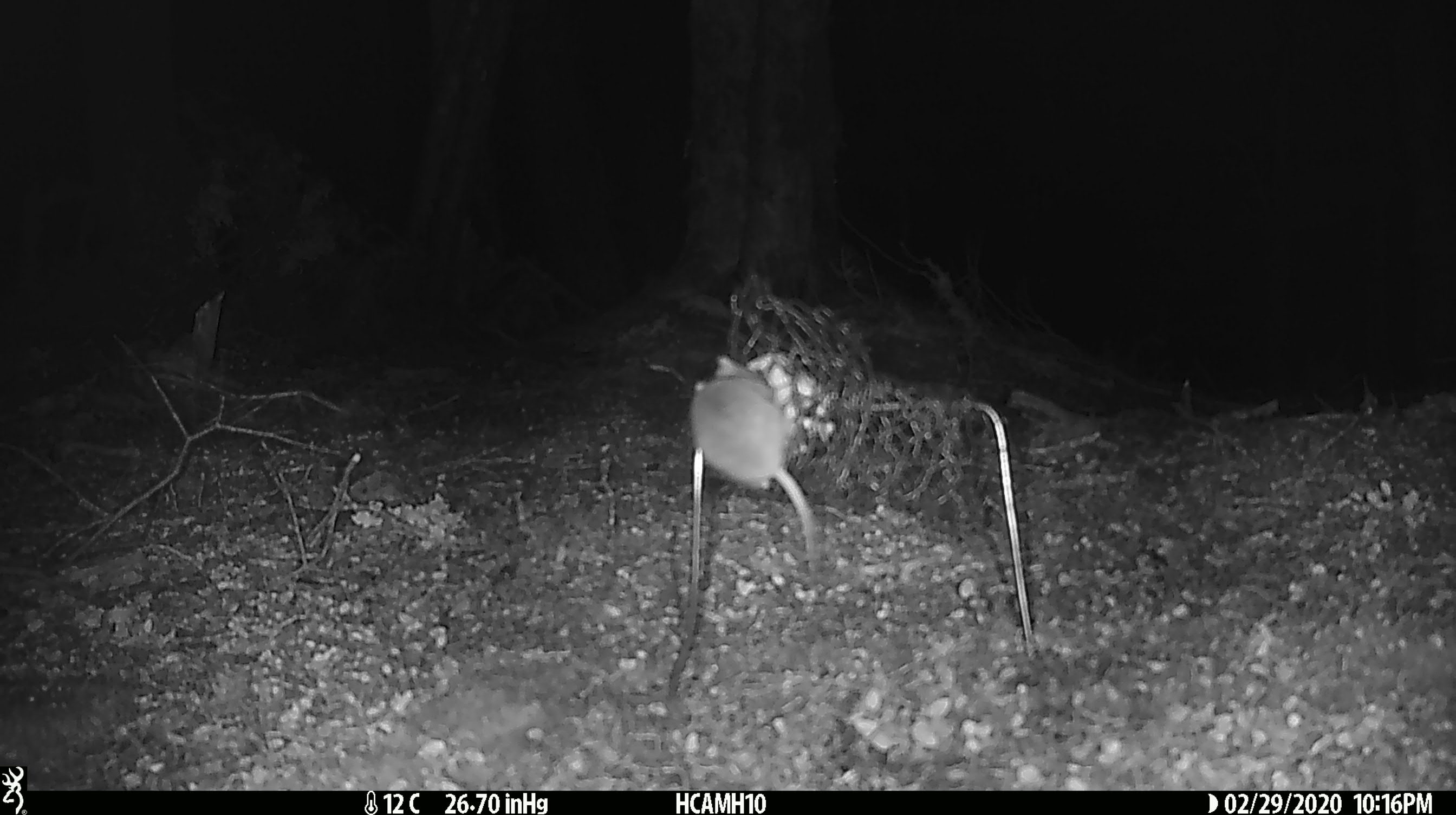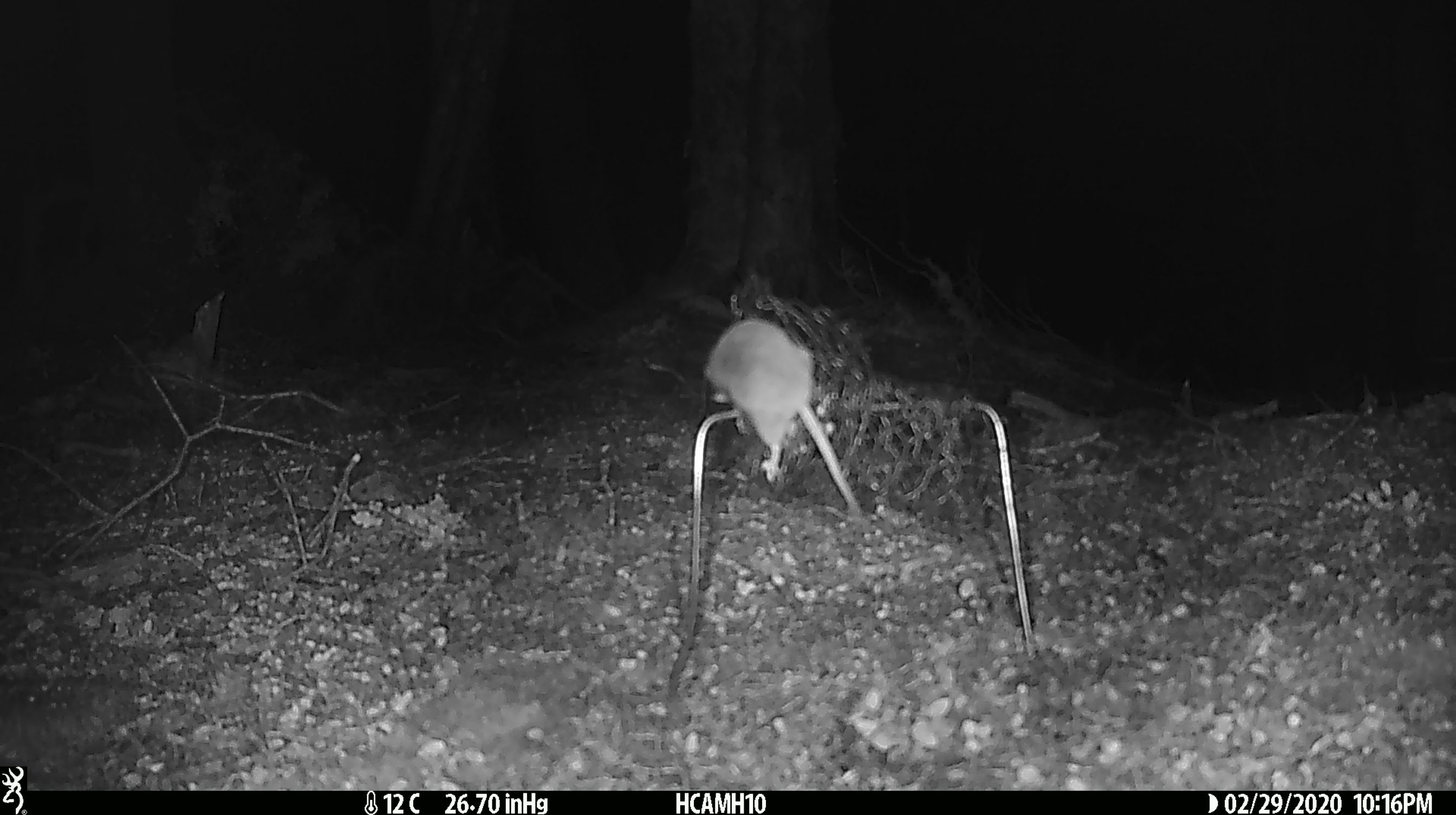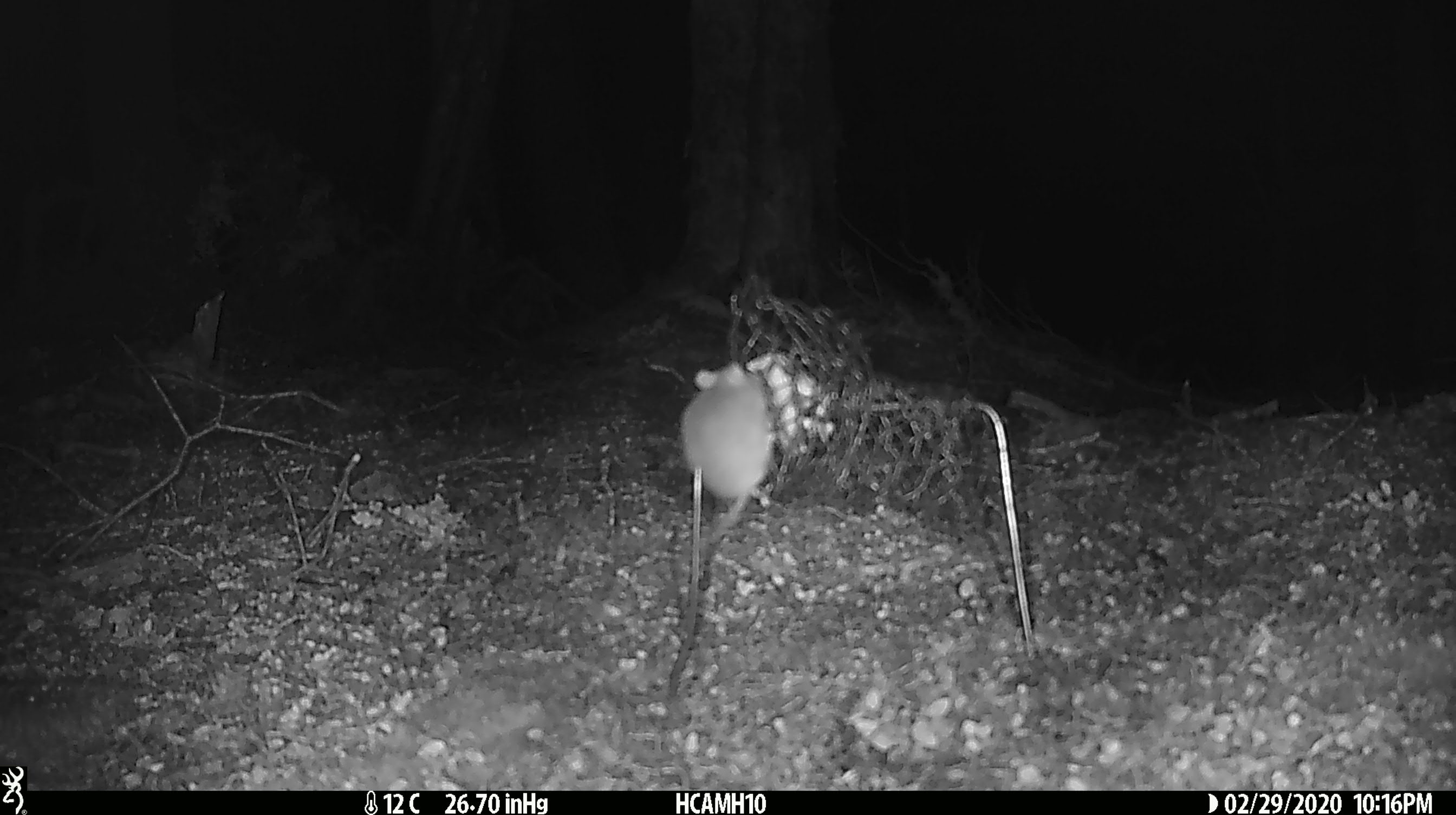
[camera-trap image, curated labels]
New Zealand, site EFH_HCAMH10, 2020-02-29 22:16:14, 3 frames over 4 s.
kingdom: Animalia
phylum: Chordata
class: Mammalia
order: Rodentia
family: Muridae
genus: Mus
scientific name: Mus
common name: mouse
Mouse (Mus).